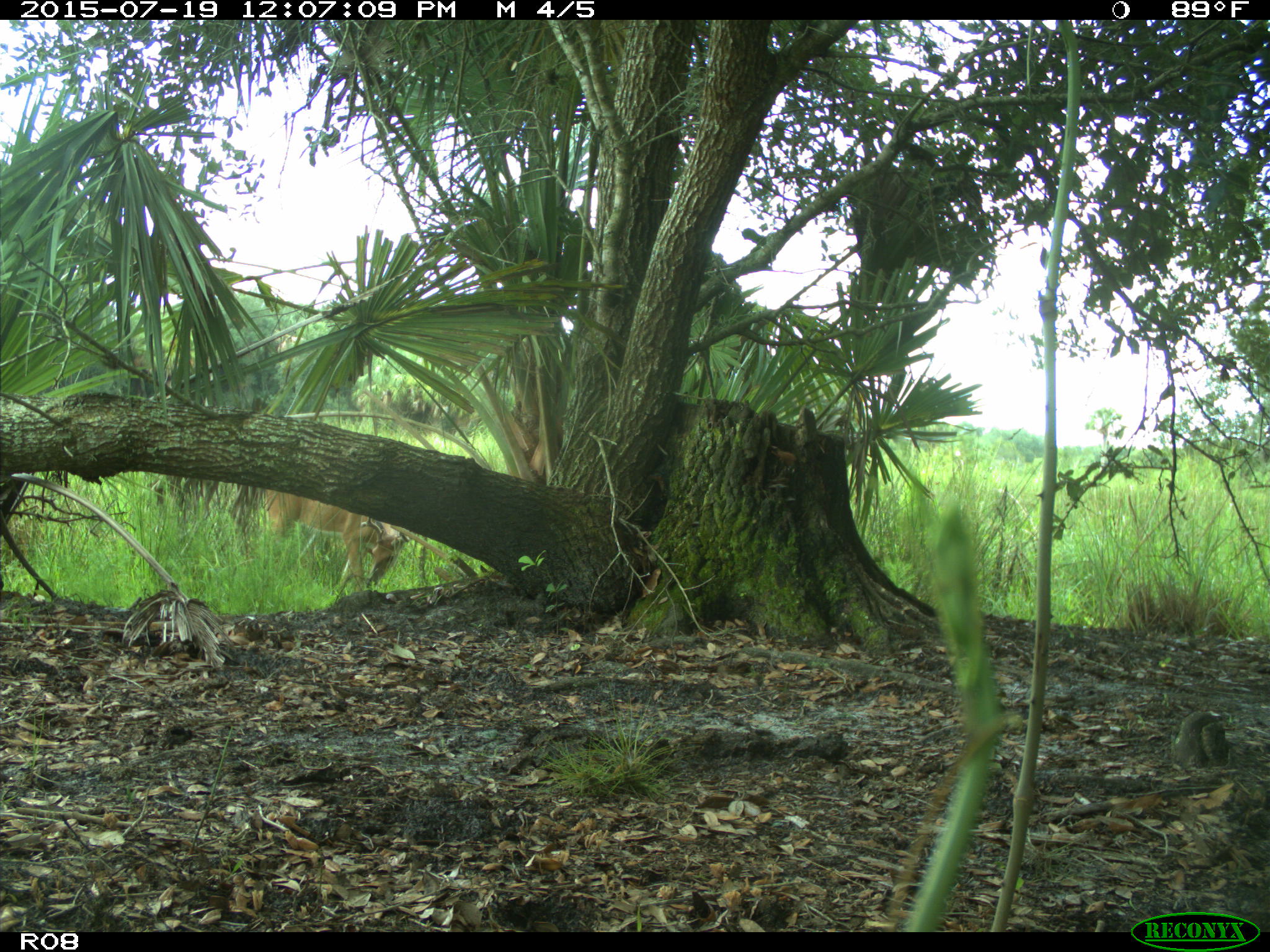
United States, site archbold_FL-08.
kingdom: Animalia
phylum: Chordata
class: Mammalia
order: Artiodactyla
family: Cervidae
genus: Odocoileus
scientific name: Odocoileus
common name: deer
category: unidentified deer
Unidentified deer (deer) (Odocoileus).